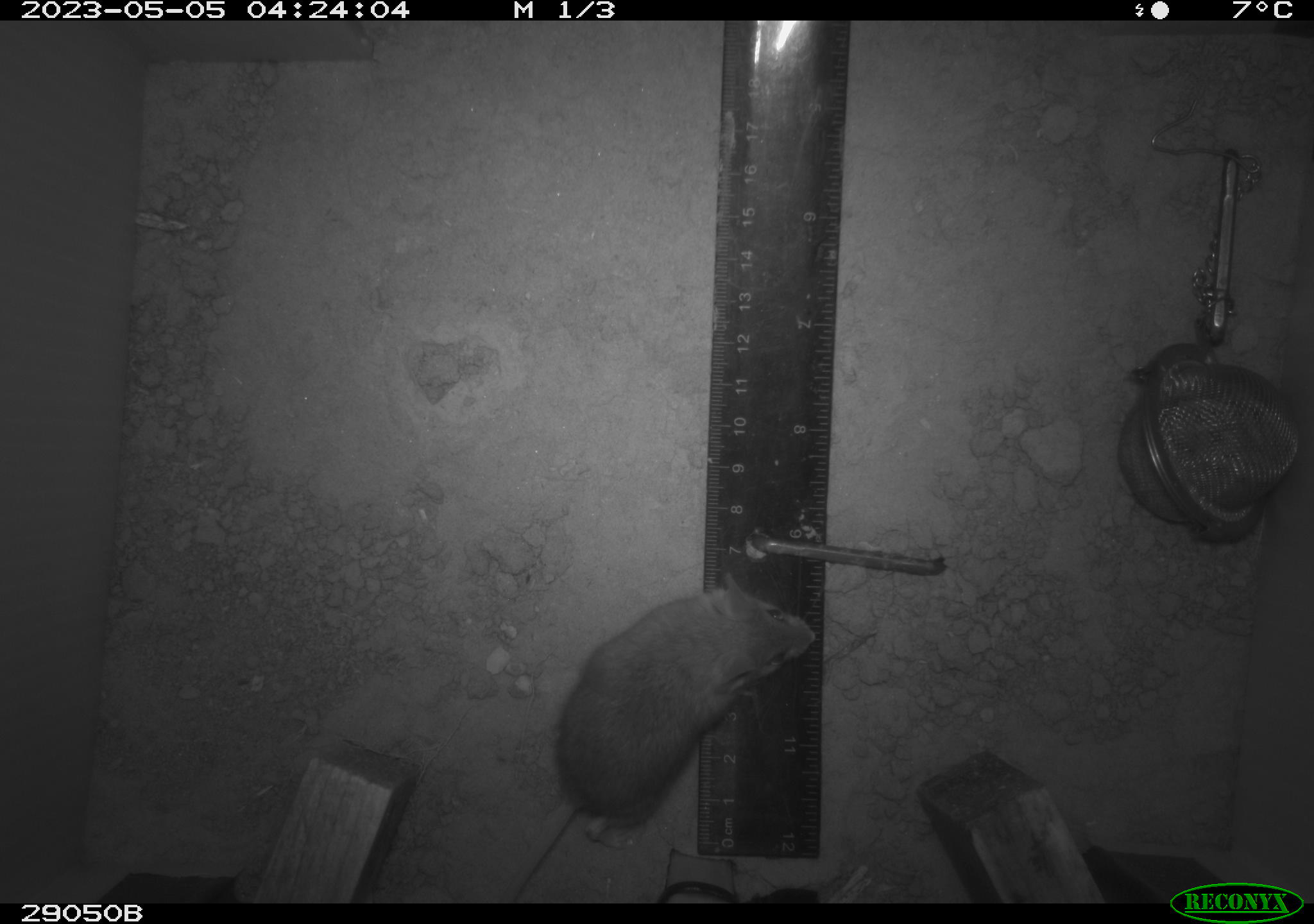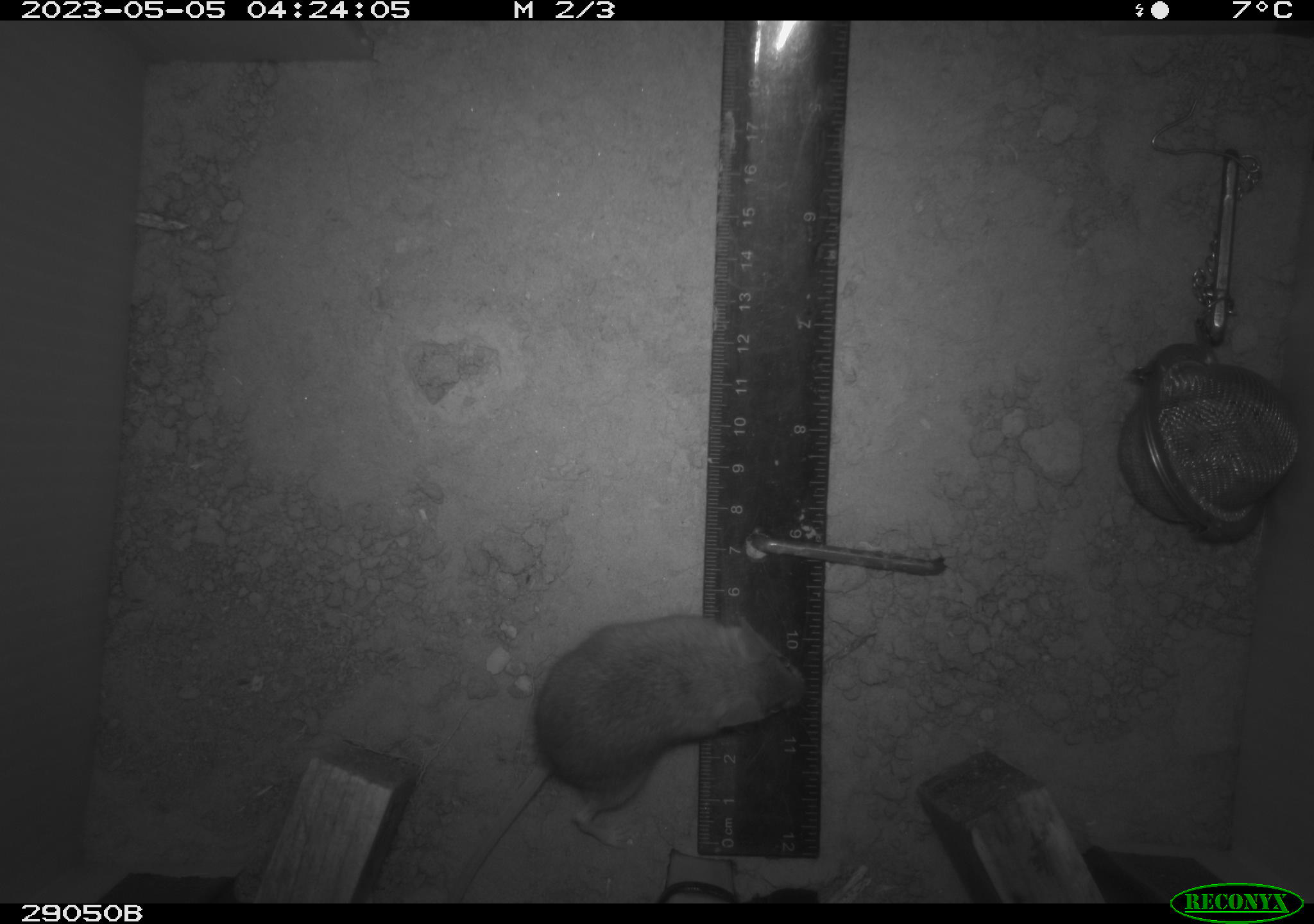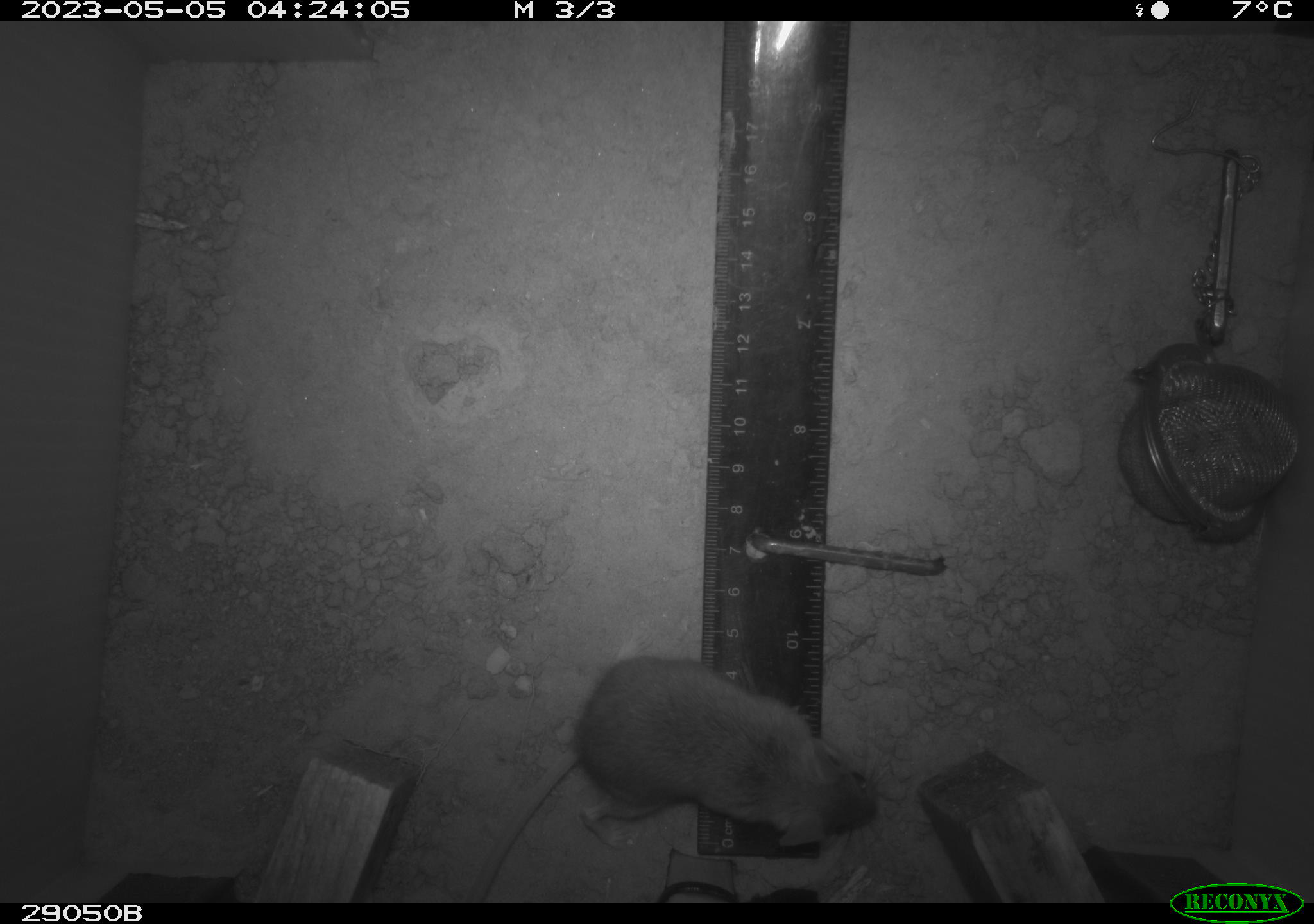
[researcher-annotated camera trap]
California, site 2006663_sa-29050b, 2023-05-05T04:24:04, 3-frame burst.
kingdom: Animalia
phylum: Chordata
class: Mammalia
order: Rodentia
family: Cricetidae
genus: Peromyscus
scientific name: Peromyscus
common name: deer mice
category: peromyscus species